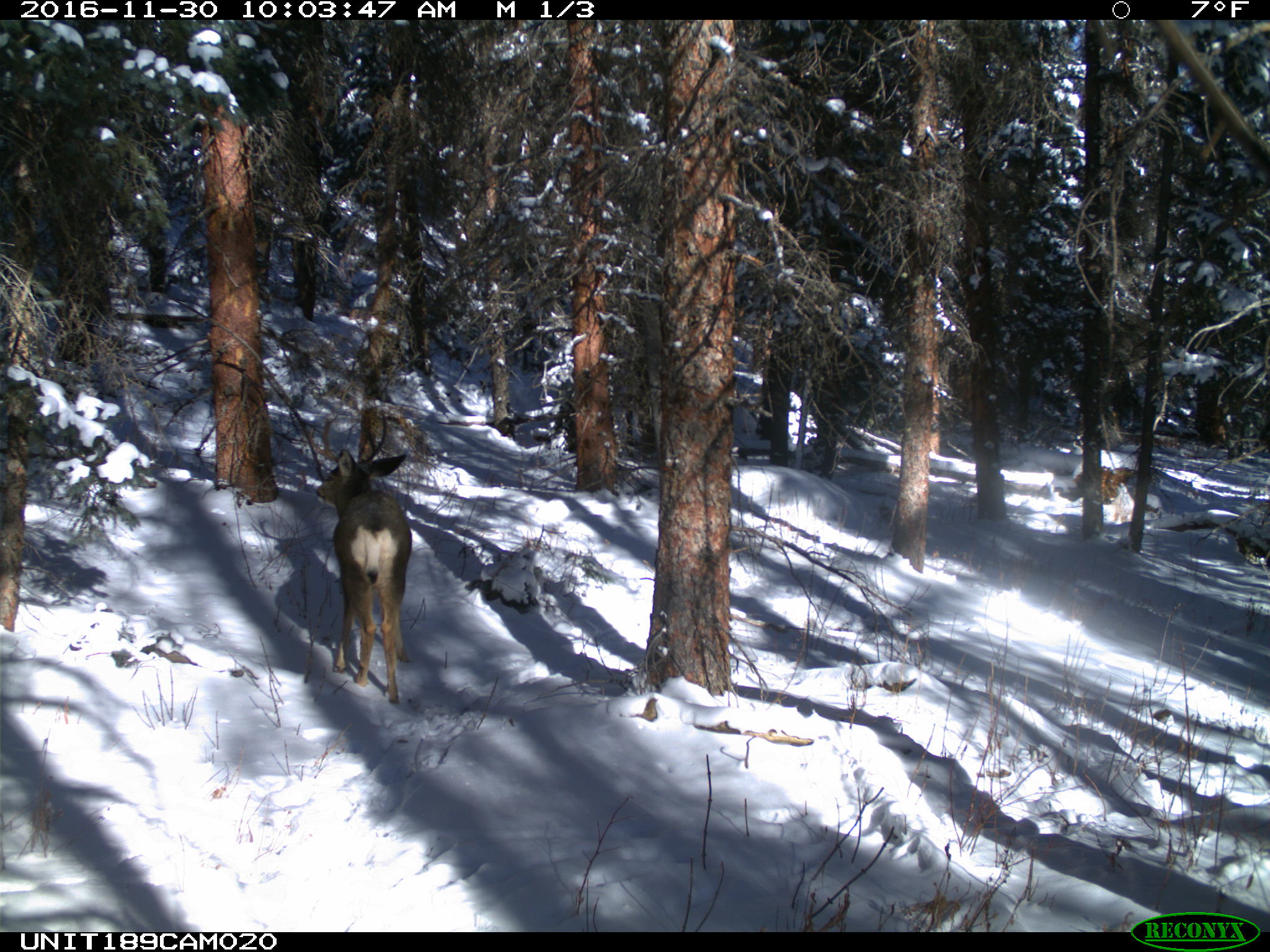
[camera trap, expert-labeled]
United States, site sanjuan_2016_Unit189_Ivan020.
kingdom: Animalia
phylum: Chordata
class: Mammalia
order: Artiodactyla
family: Cervidae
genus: Odocoileus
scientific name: Odocoileus hemionus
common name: mule deer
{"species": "Odocoileus hemionus (mule deer)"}